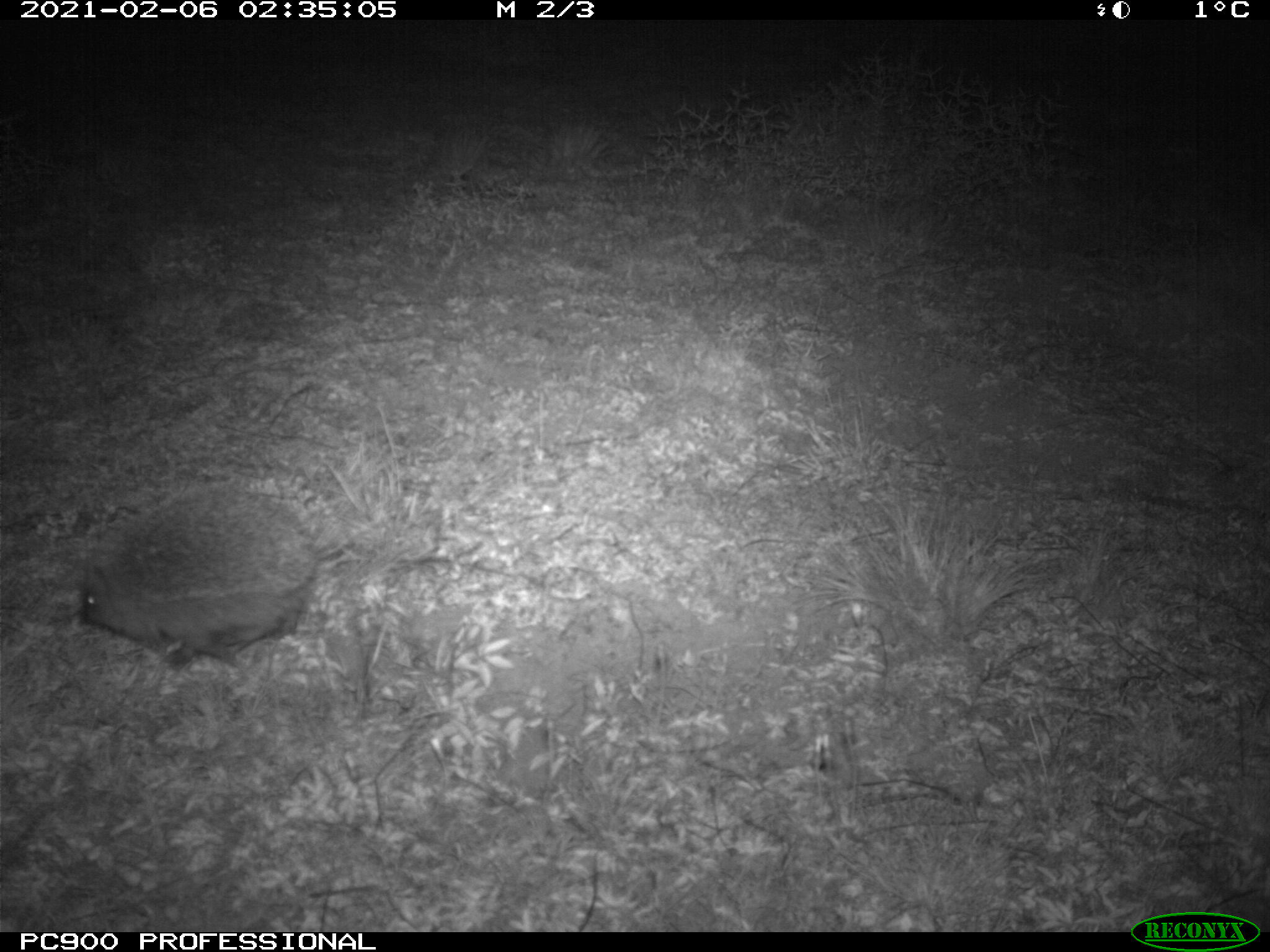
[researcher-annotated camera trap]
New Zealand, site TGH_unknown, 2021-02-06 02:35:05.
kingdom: Animalia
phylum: Chordata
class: Mammalia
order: Eulipotyphla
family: Erinaceidae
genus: Erinaceus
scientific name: Erinaceus europaeus europaeus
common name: european hedgehog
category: hedgehog